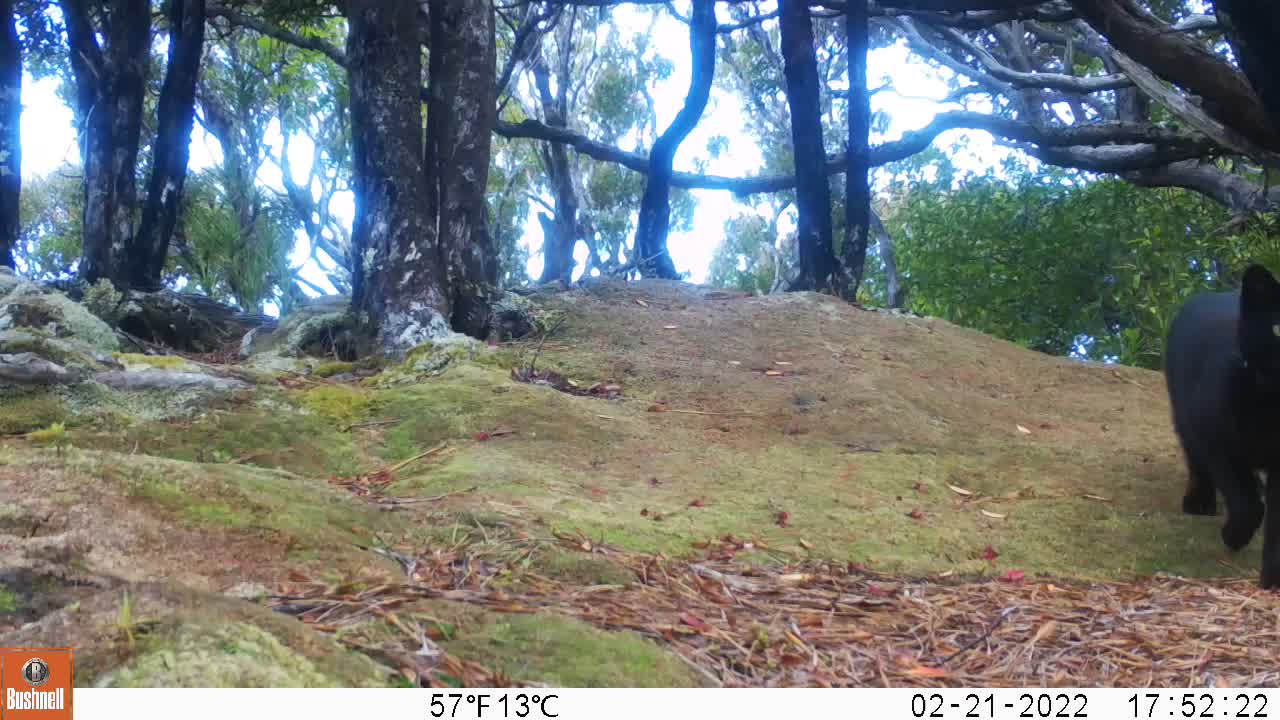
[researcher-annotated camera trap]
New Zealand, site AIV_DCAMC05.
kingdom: Animalia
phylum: Chordata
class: Mammalia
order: Carnivora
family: Felidae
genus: Felis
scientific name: Felis catus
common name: domestic cat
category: cat